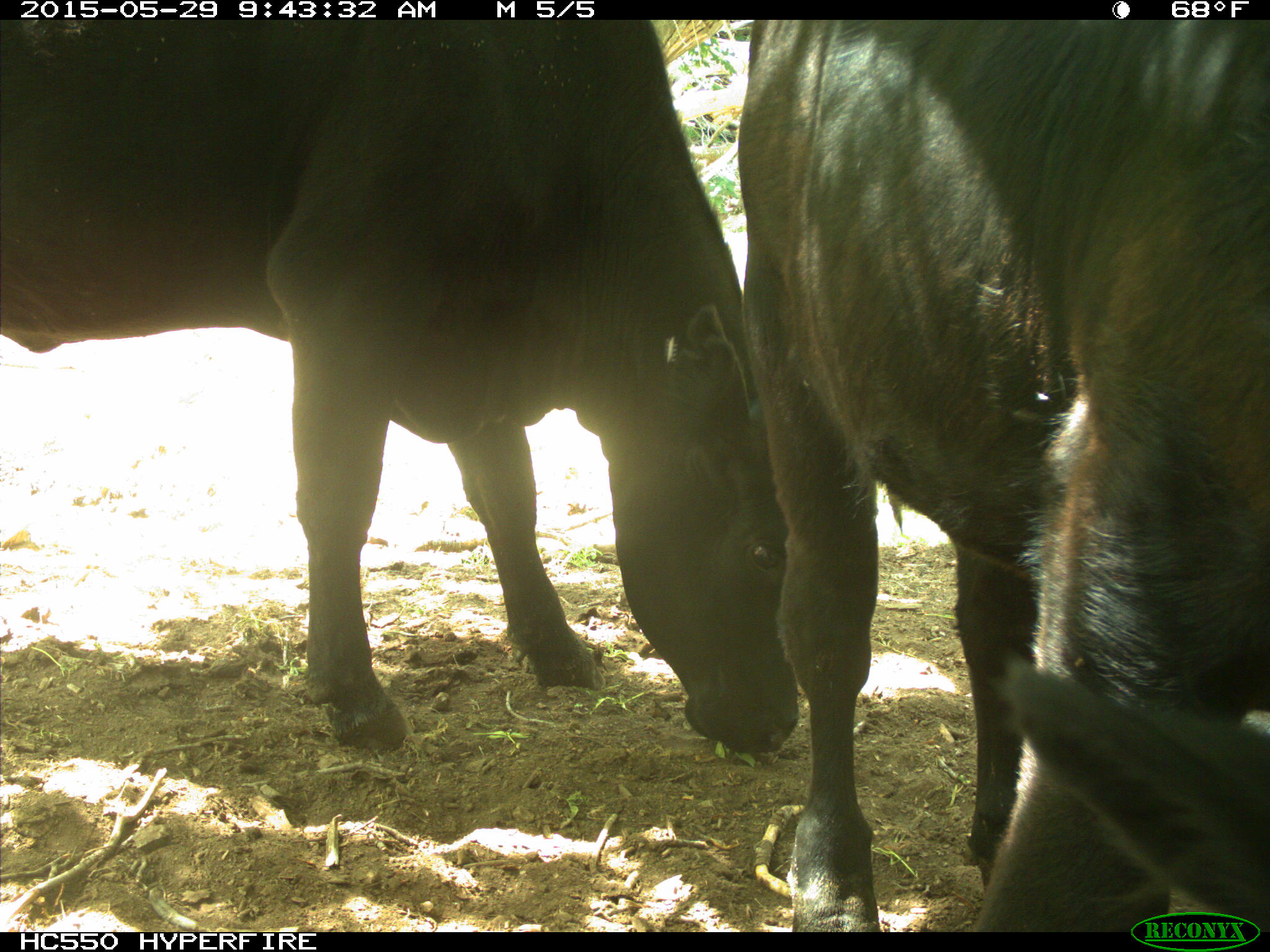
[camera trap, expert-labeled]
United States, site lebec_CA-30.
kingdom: Animalia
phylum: Chordata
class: Mammalia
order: Artiodactyla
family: Bovidae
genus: Bos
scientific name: Bos taurus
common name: domestic cow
Bos taurus (domestic cow).